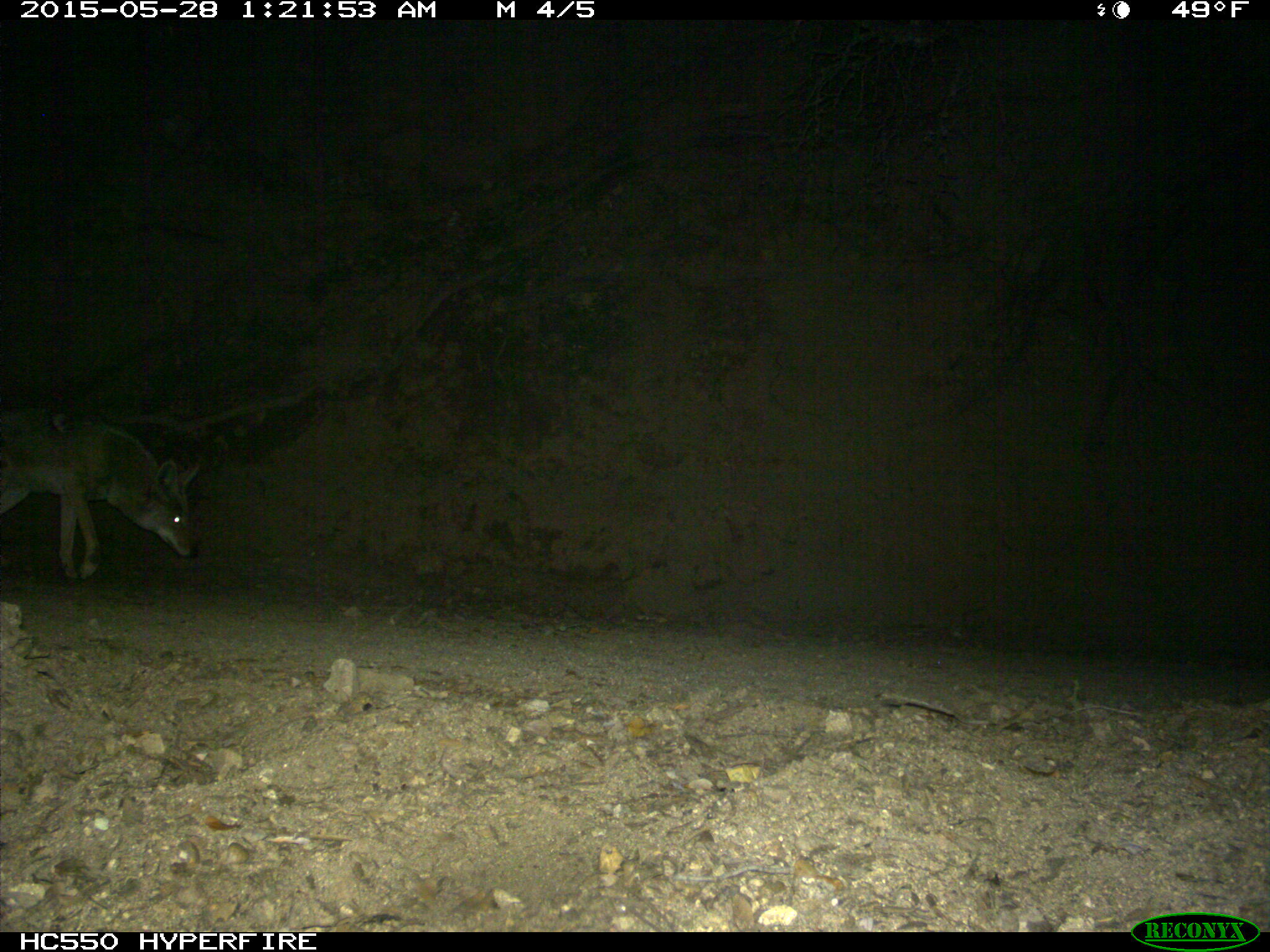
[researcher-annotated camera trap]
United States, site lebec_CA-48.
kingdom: Animalia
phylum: Chordata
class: Mammalia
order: Carnivora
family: Canidae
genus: Canis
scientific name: Canis latrans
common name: coyote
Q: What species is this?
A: Canis latrans (coyote).